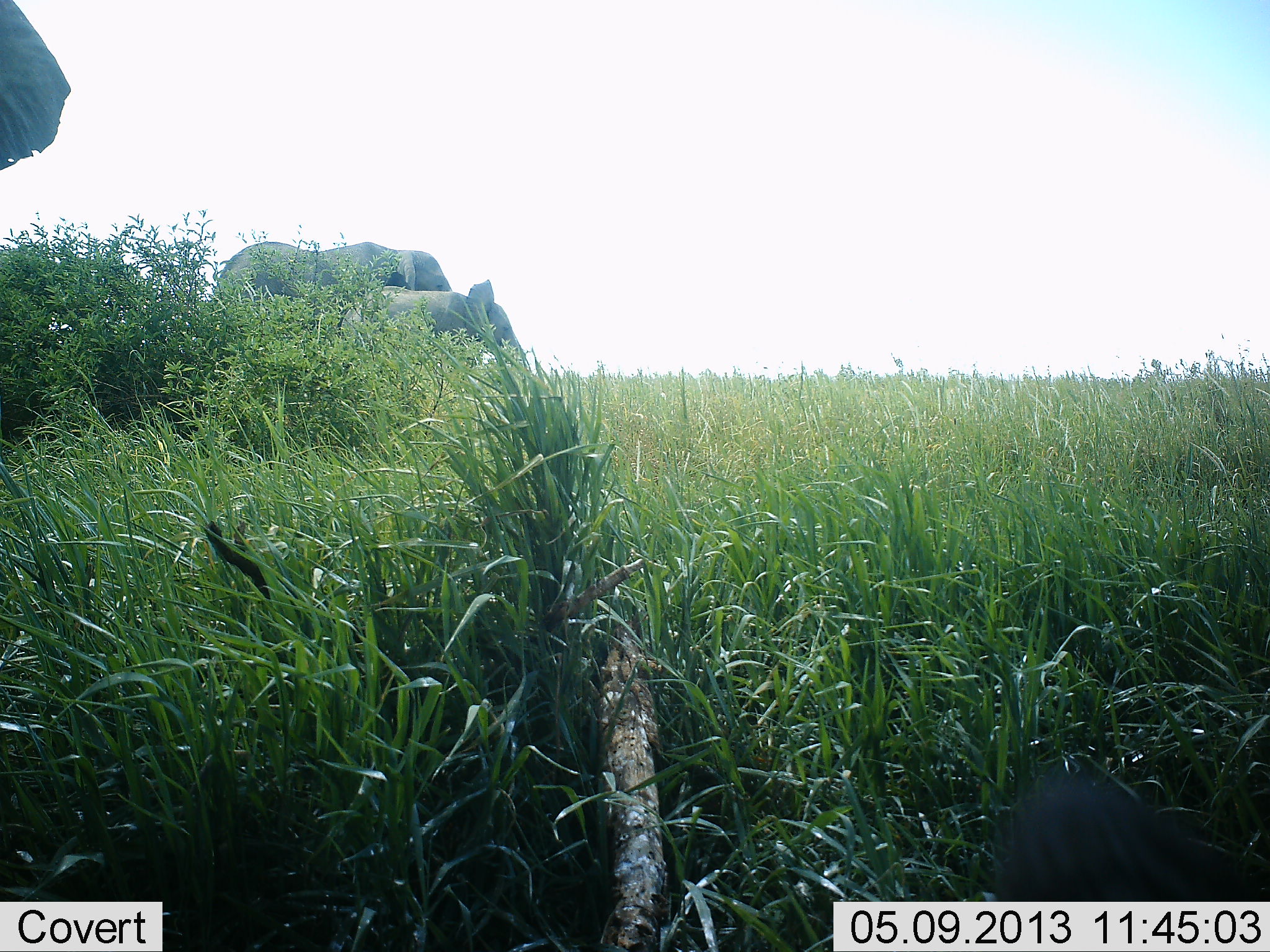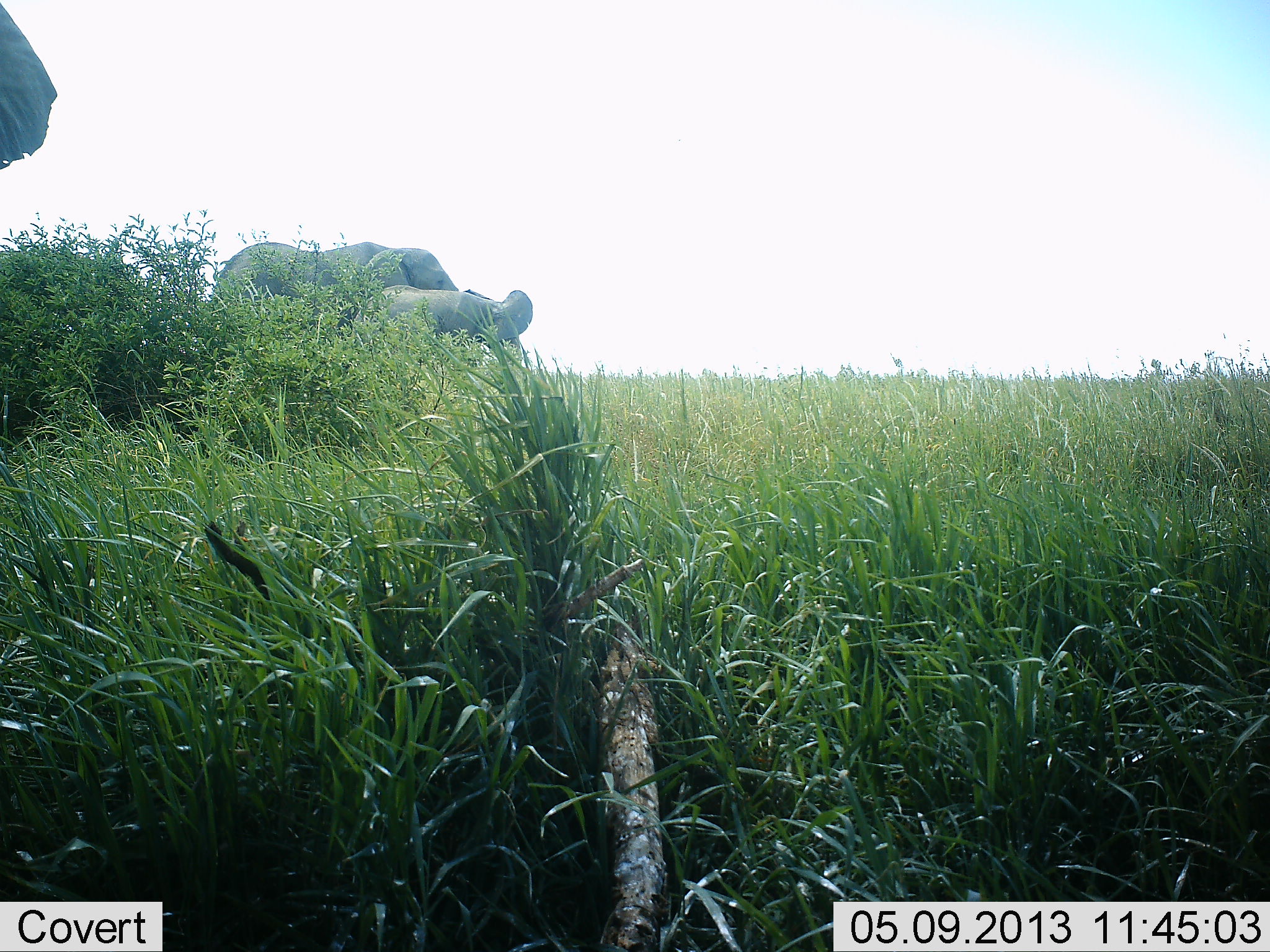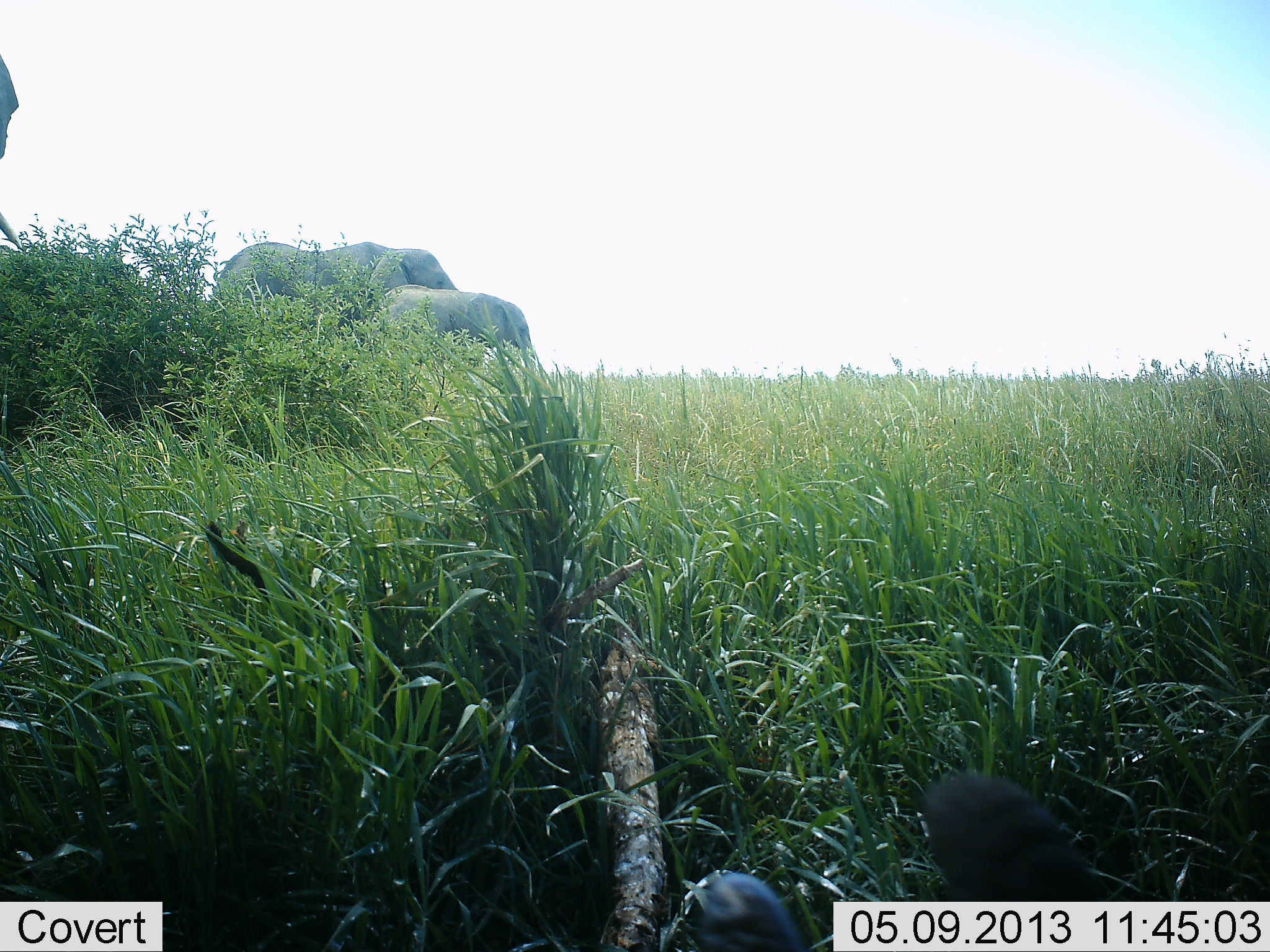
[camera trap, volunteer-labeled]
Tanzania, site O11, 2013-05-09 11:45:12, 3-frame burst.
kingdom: Animalia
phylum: Chordata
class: Mammalia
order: Proboscidea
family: Elephantidae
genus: Loxodonta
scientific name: Loxodonta africana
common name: african bush elephant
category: elephant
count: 3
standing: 95%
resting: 0%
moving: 10%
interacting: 0%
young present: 60%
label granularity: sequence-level